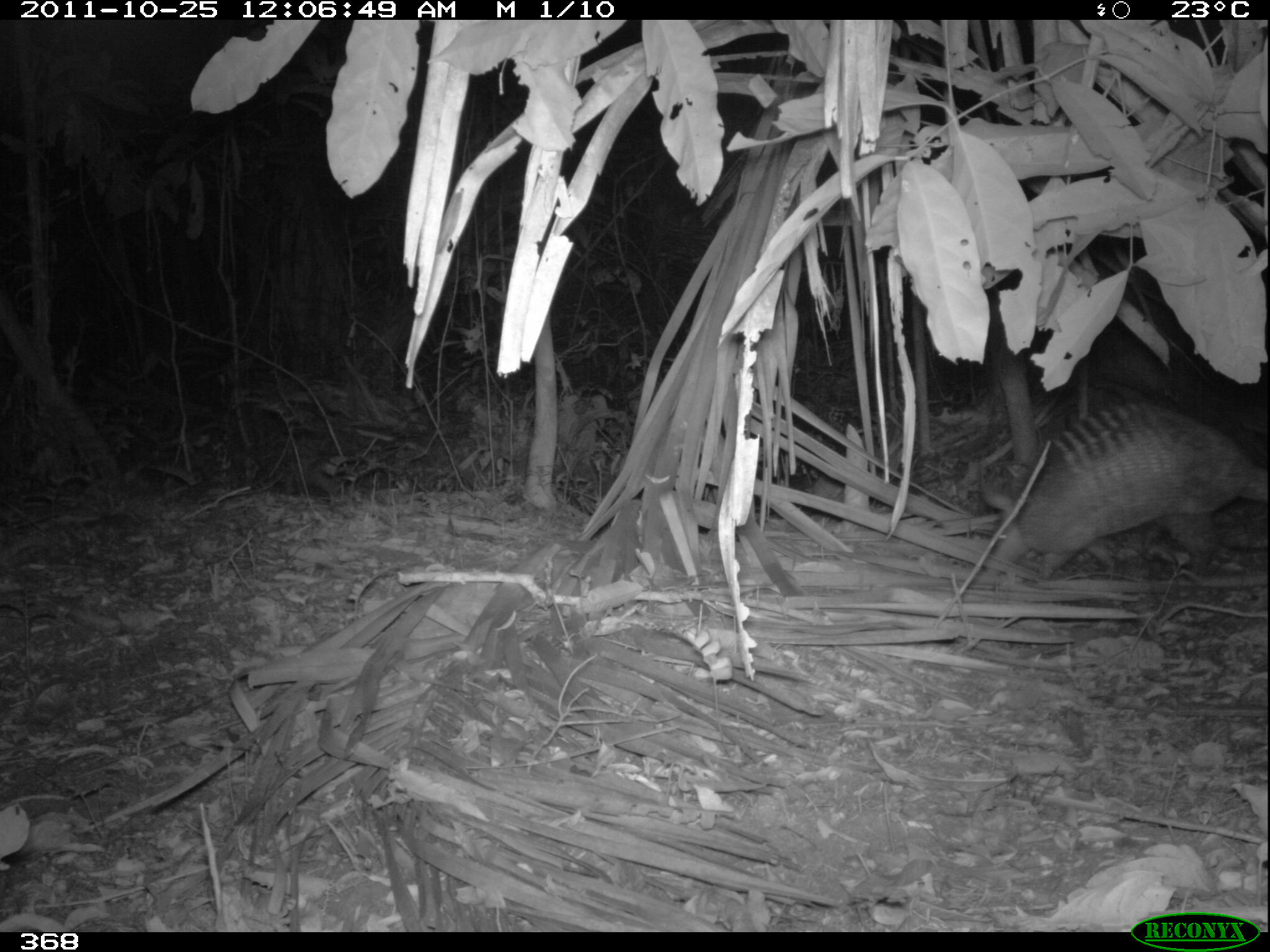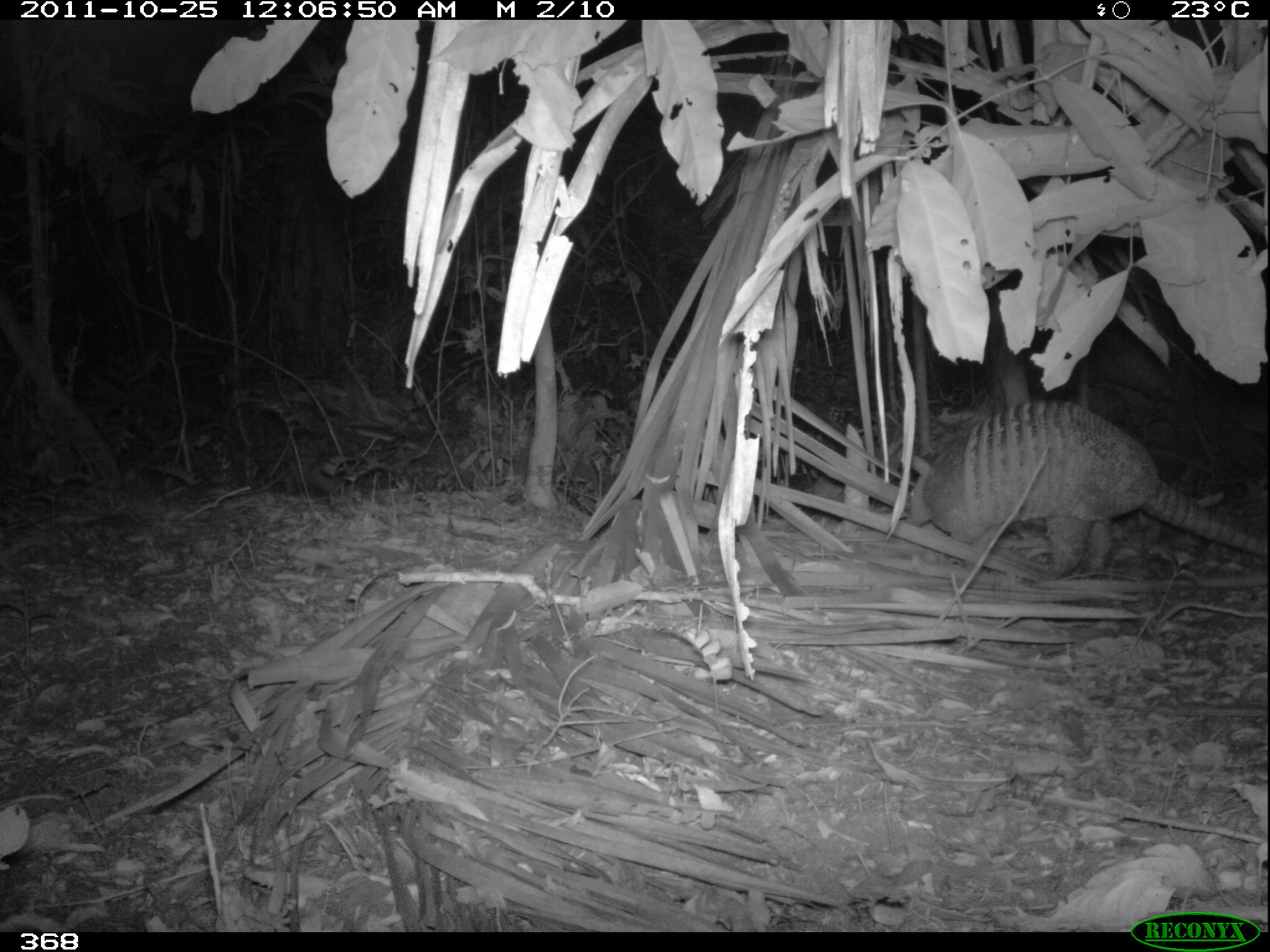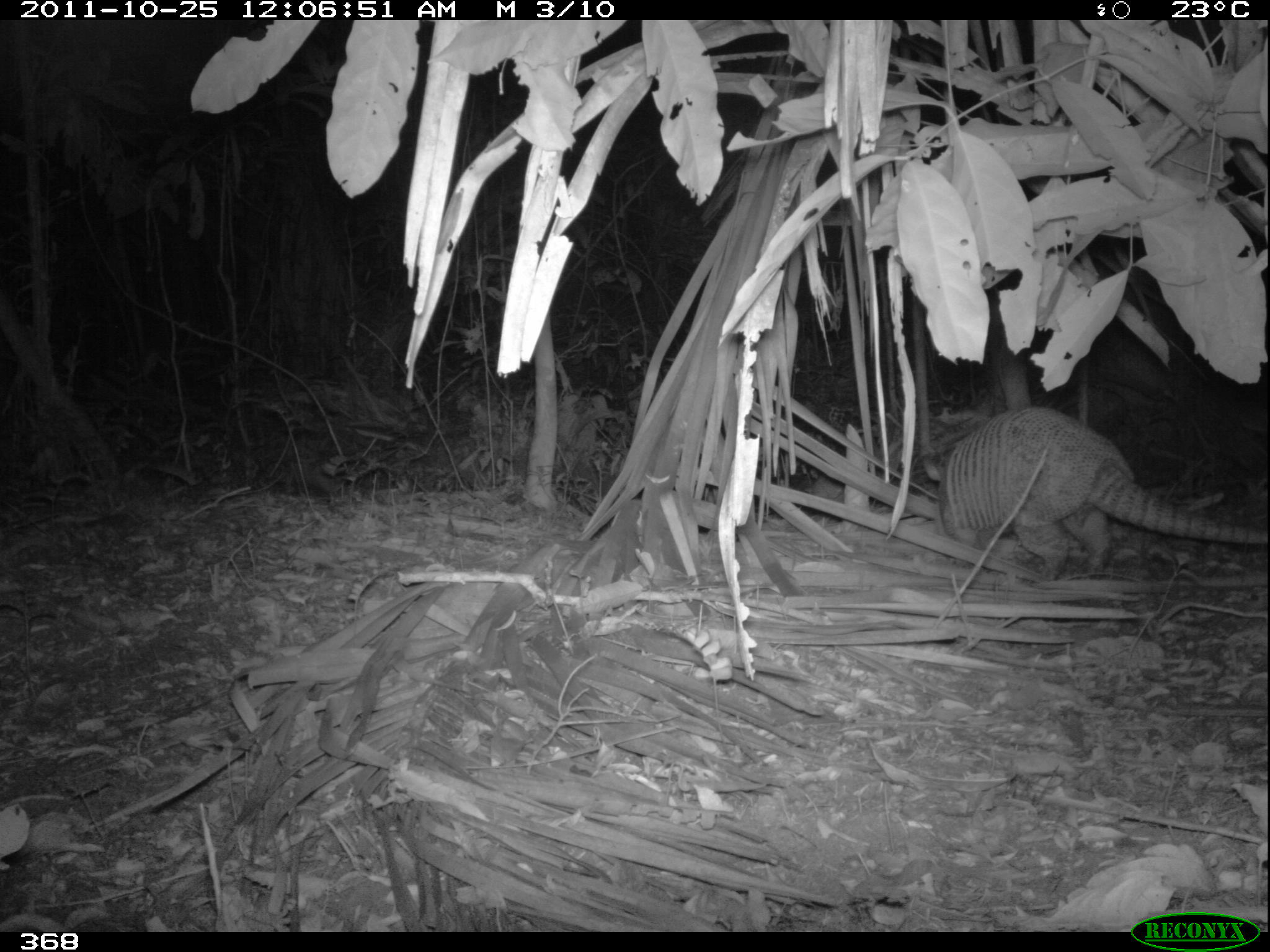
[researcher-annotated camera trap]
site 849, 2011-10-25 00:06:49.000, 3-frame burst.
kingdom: Animalia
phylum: Chordata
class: Mammalia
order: Cingulata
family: Dasypodidae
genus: Dasypus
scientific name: Dasypus novemcinctus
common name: nine-banded armadillo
Dasypus novemcinctus (nine-banded armadillo).